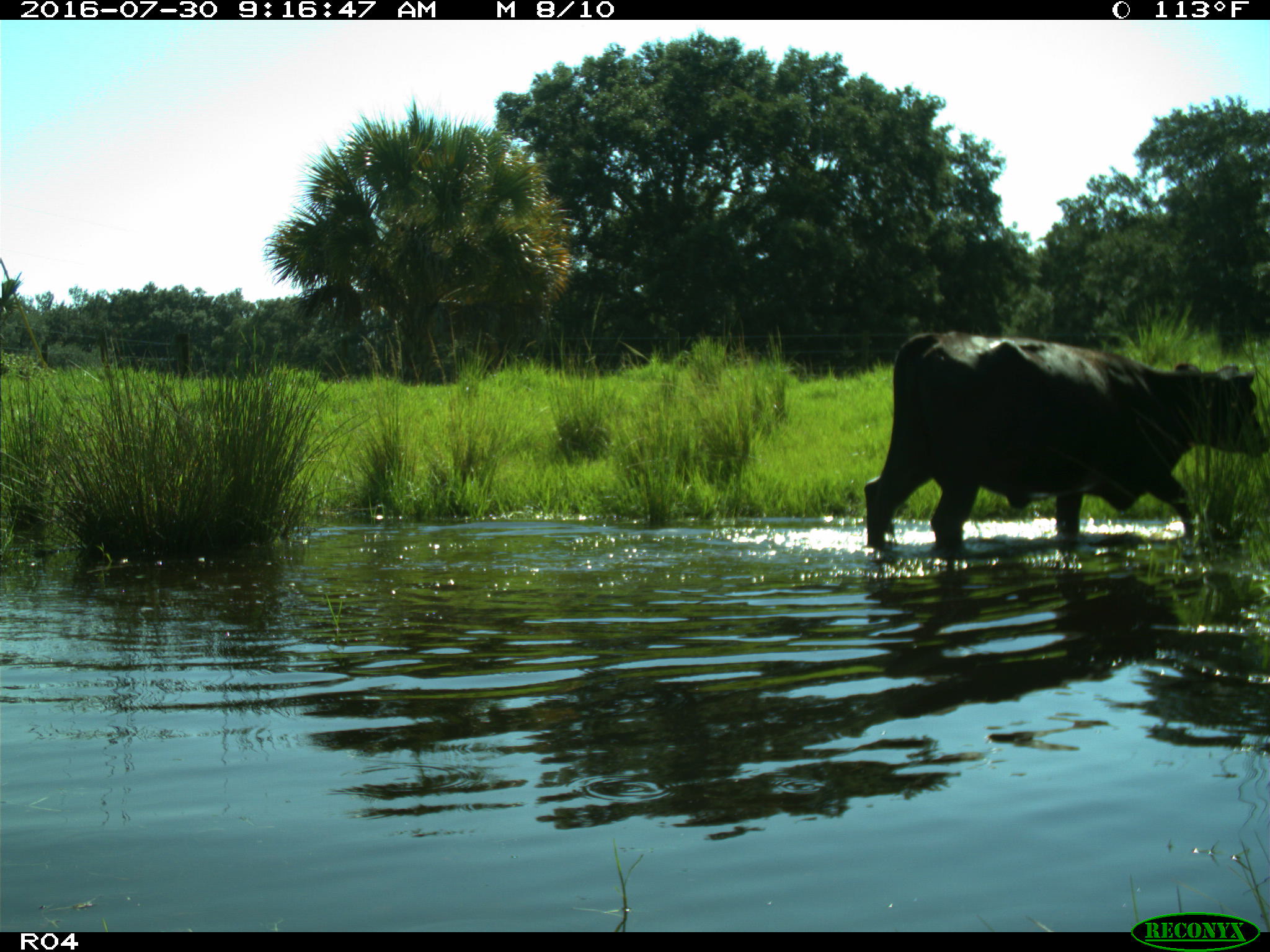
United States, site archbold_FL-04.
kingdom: Animalia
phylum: Chordata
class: Mammalia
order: Artiodactyla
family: Bovidae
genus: Bos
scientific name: Bos taurus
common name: domestic cow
Bos taurus (domestic cow).